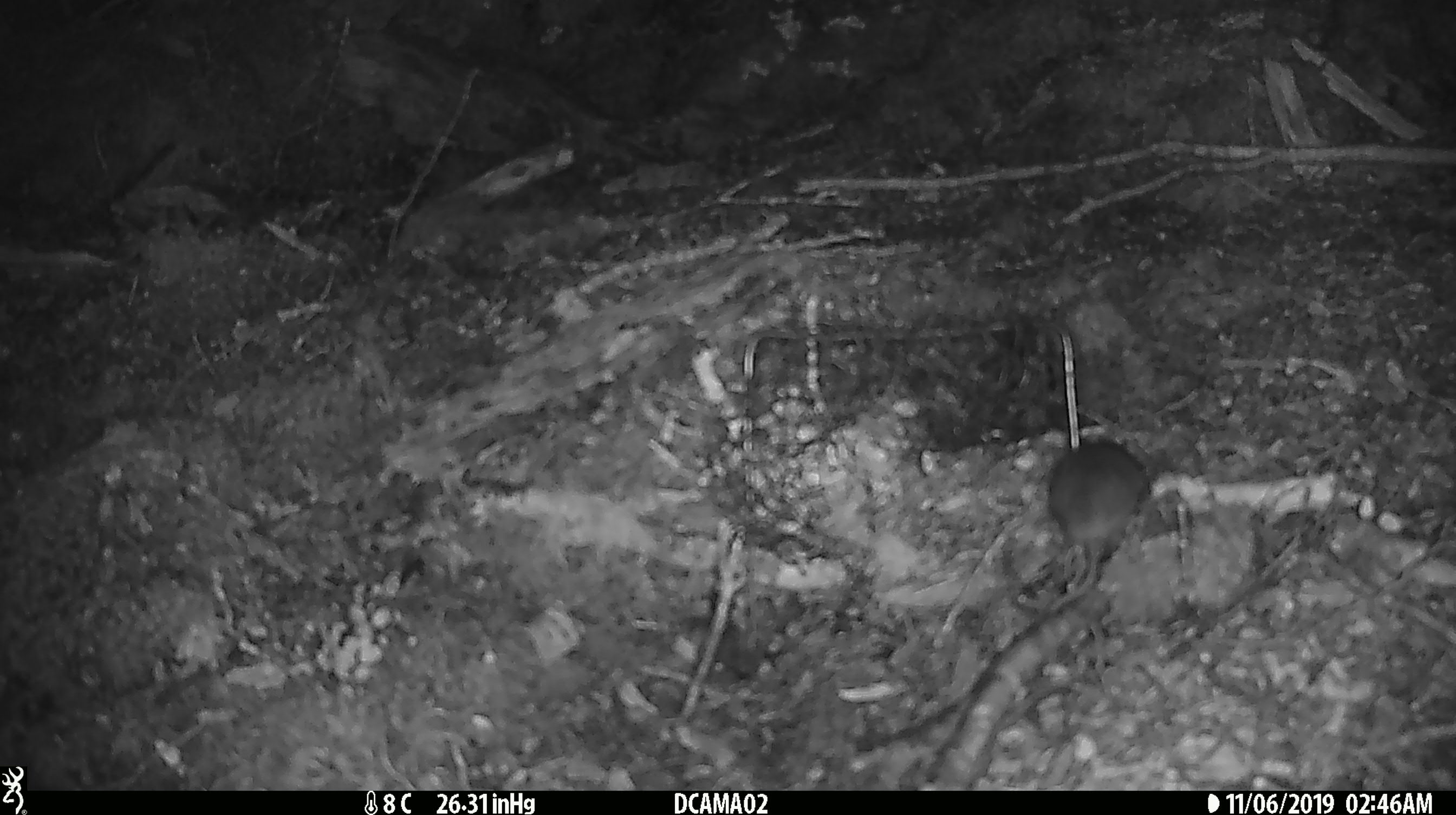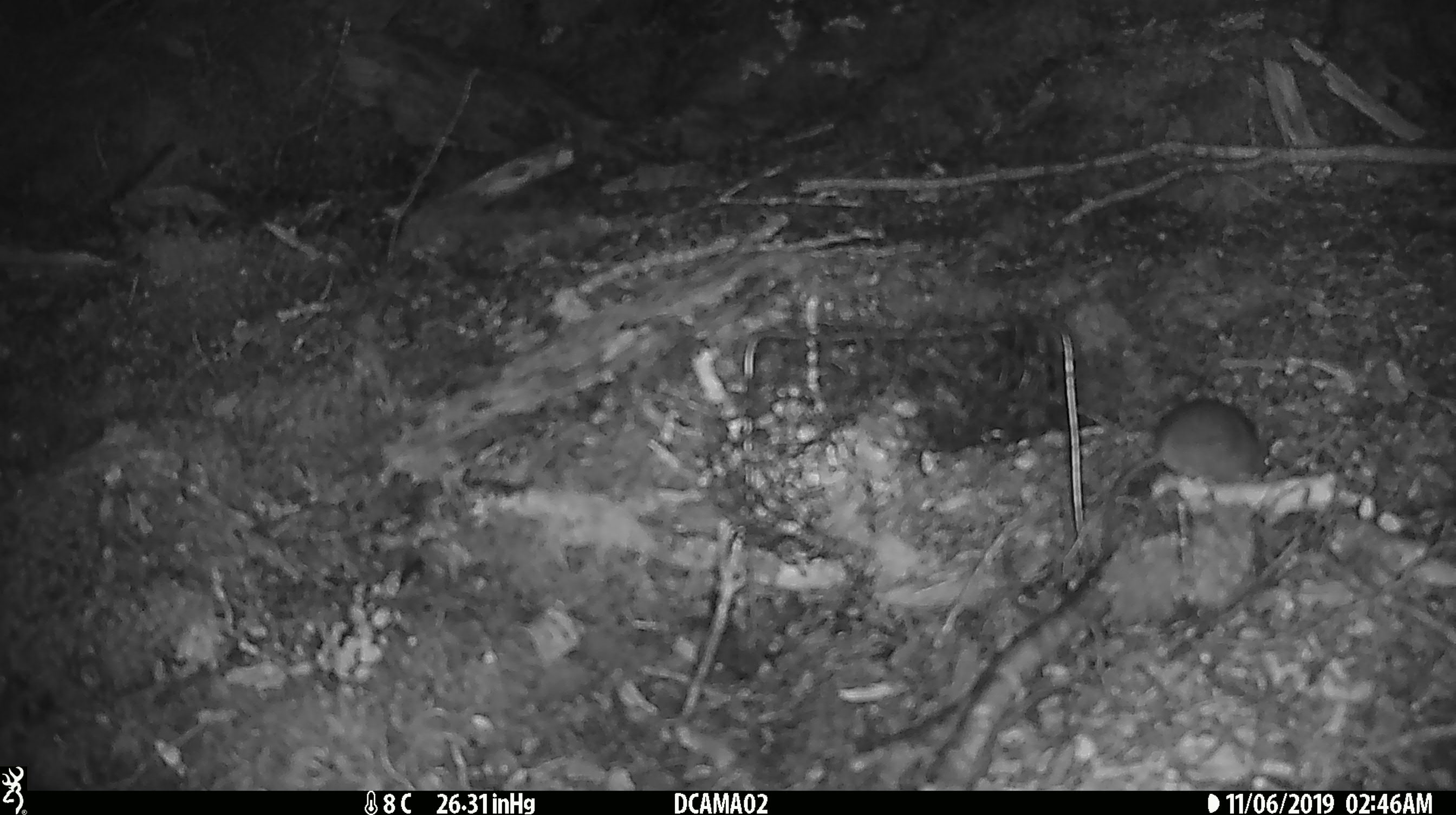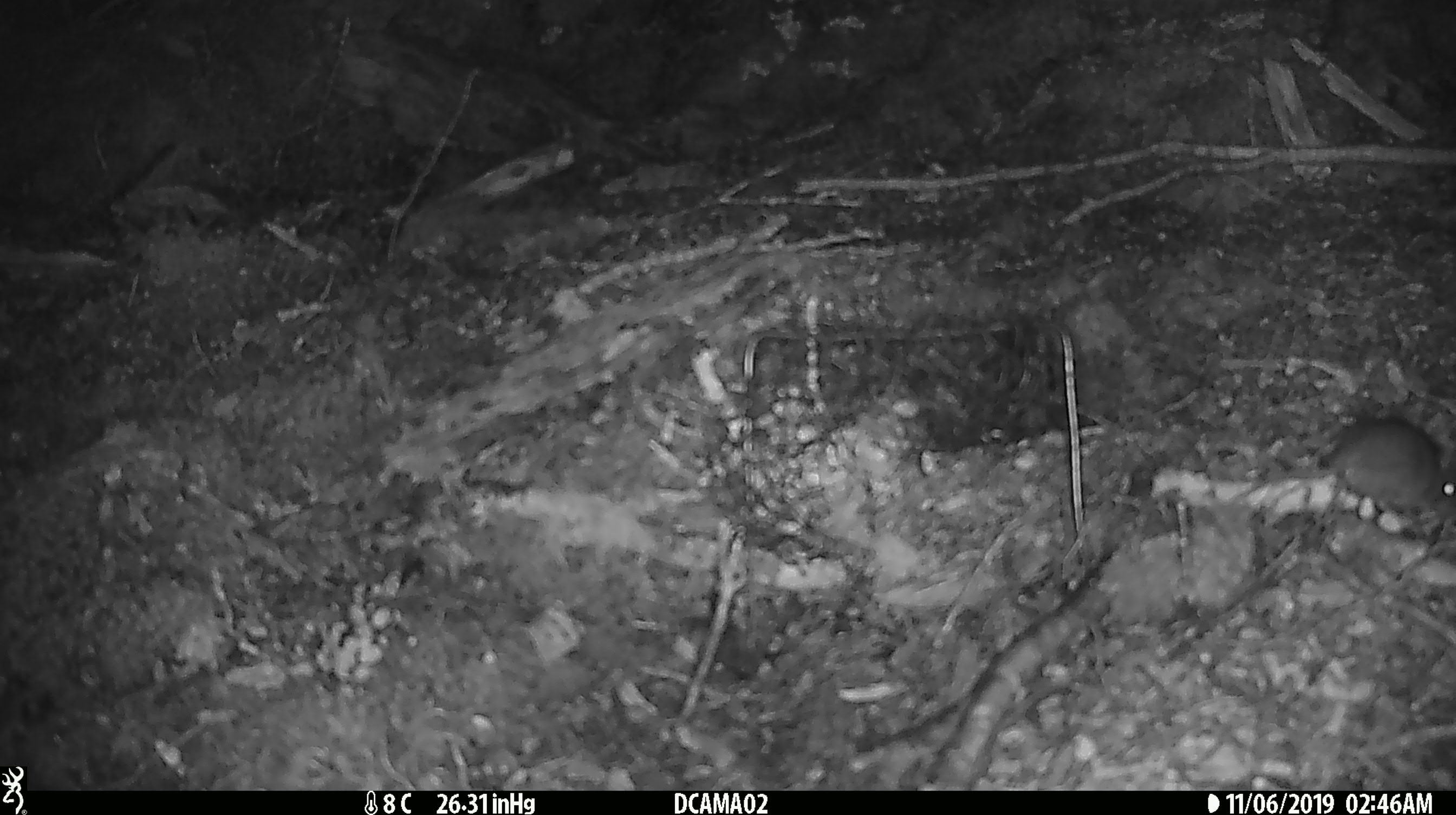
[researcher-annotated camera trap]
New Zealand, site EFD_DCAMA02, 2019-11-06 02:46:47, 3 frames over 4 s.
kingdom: Animalia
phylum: Chordata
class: Mammalia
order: Rodentia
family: Muridae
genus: Mus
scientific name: Mus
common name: mouse